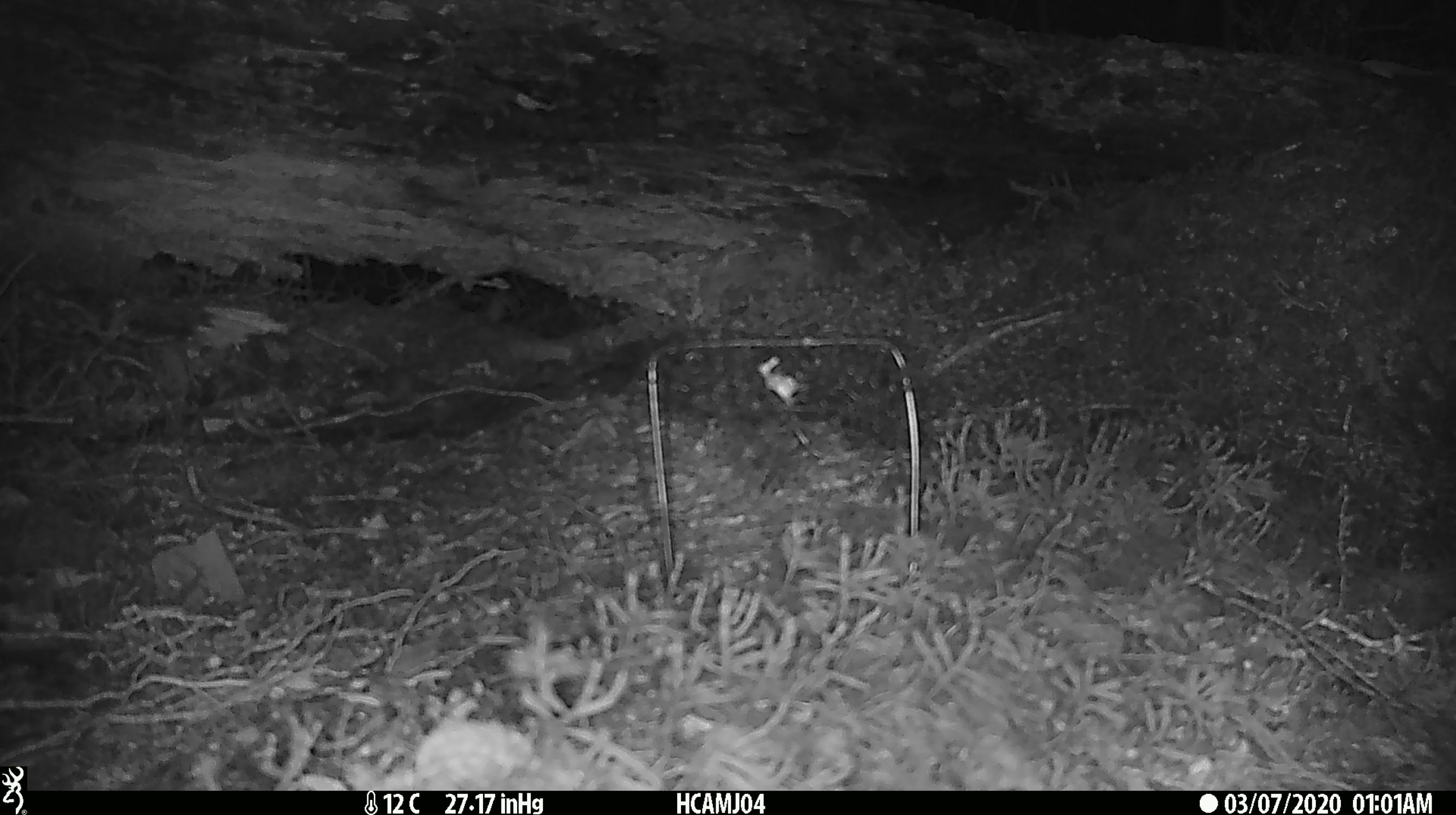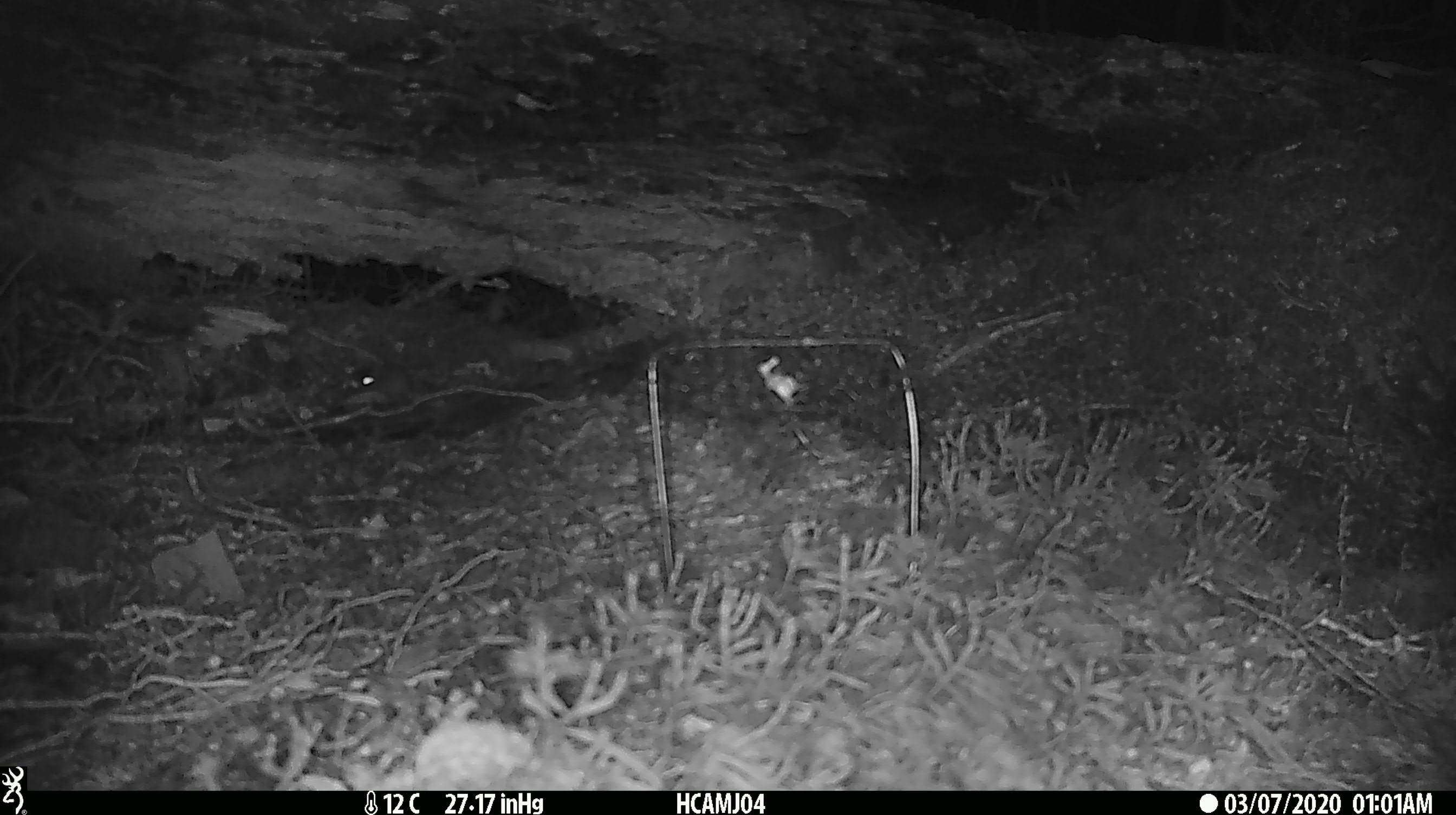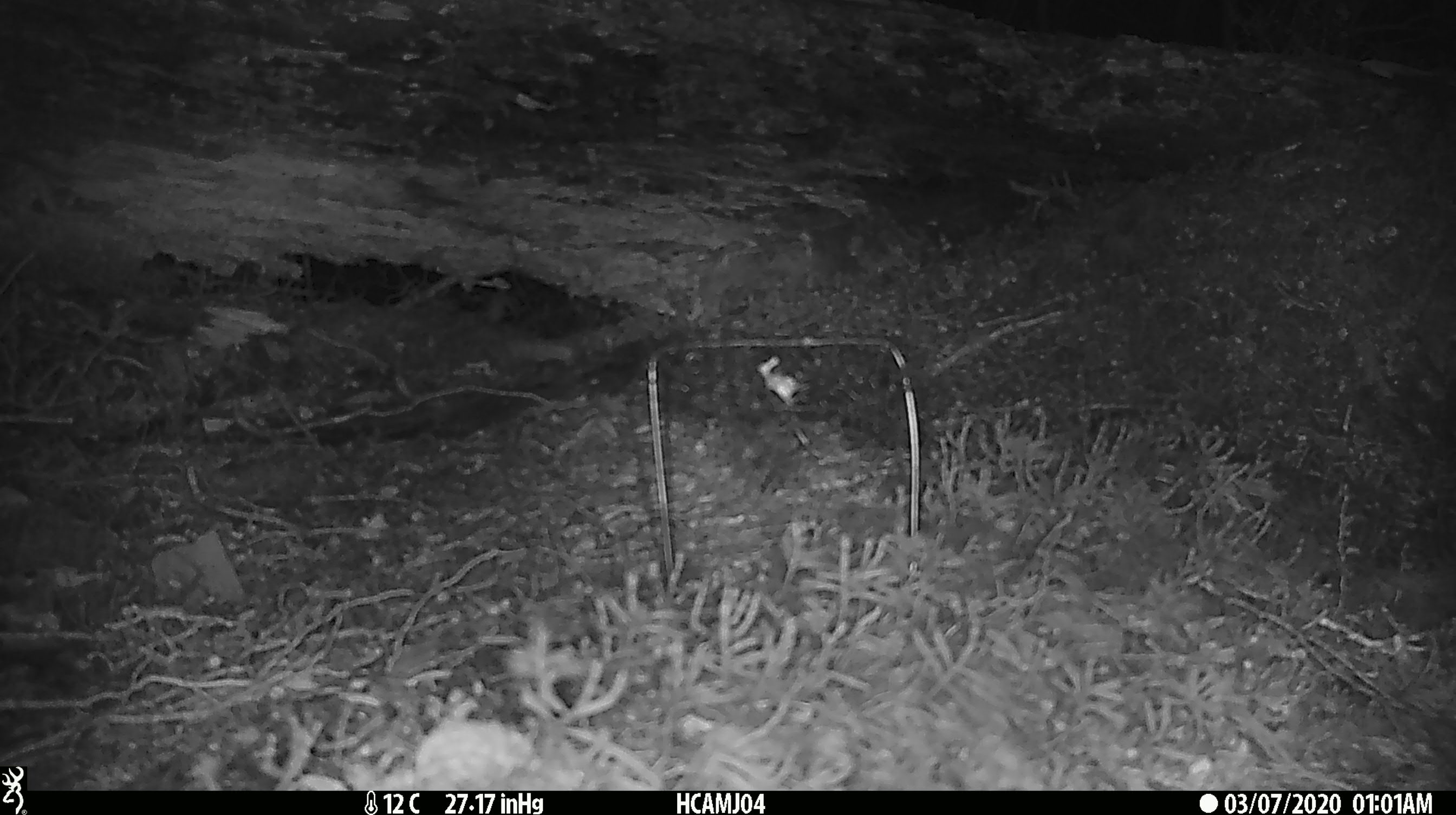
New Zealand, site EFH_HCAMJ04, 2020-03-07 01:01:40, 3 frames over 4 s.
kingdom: Animalia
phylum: Chordata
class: Mammalia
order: Rodentia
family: Muridae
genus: Mus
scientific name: Mus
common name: mouse